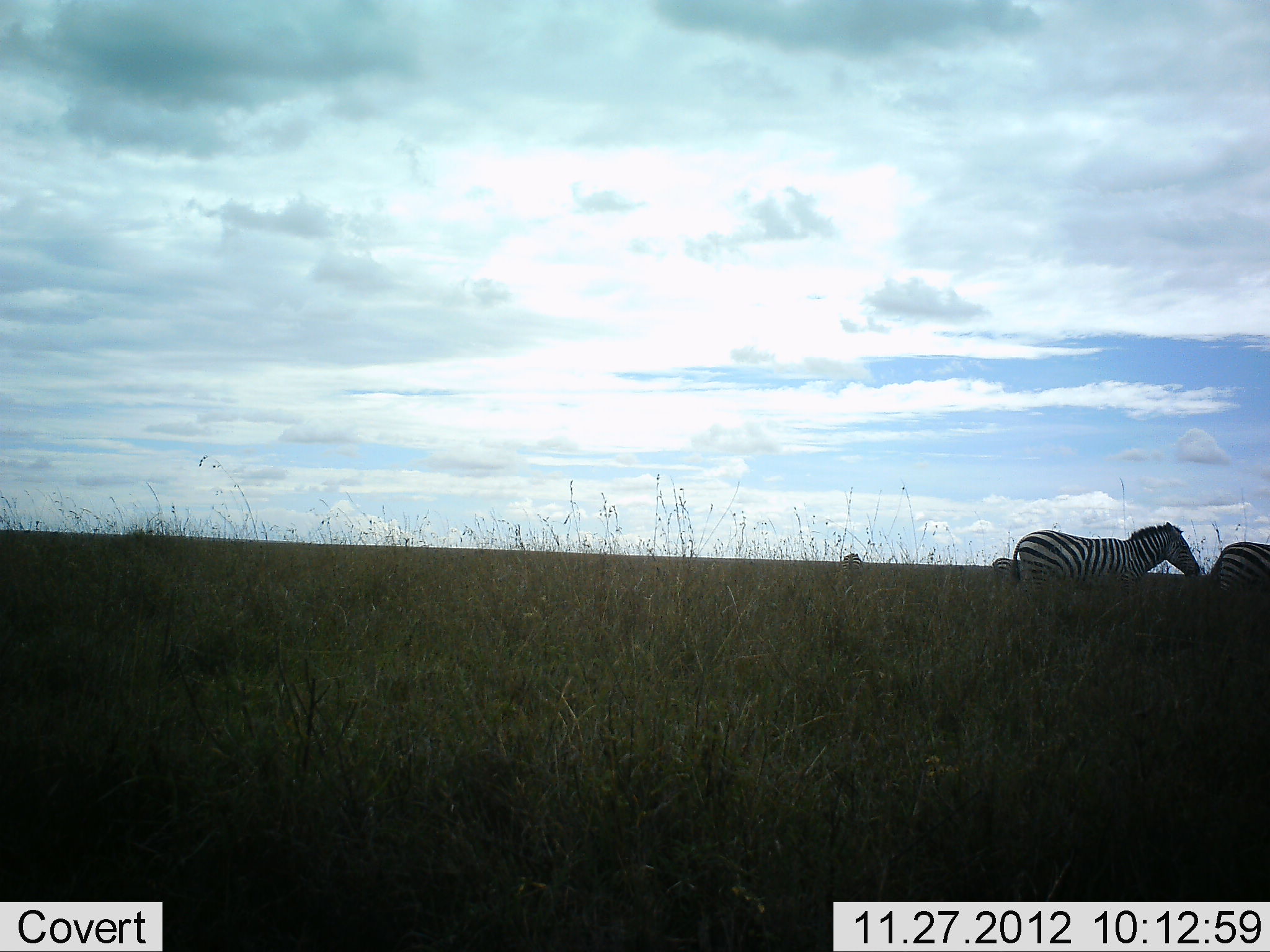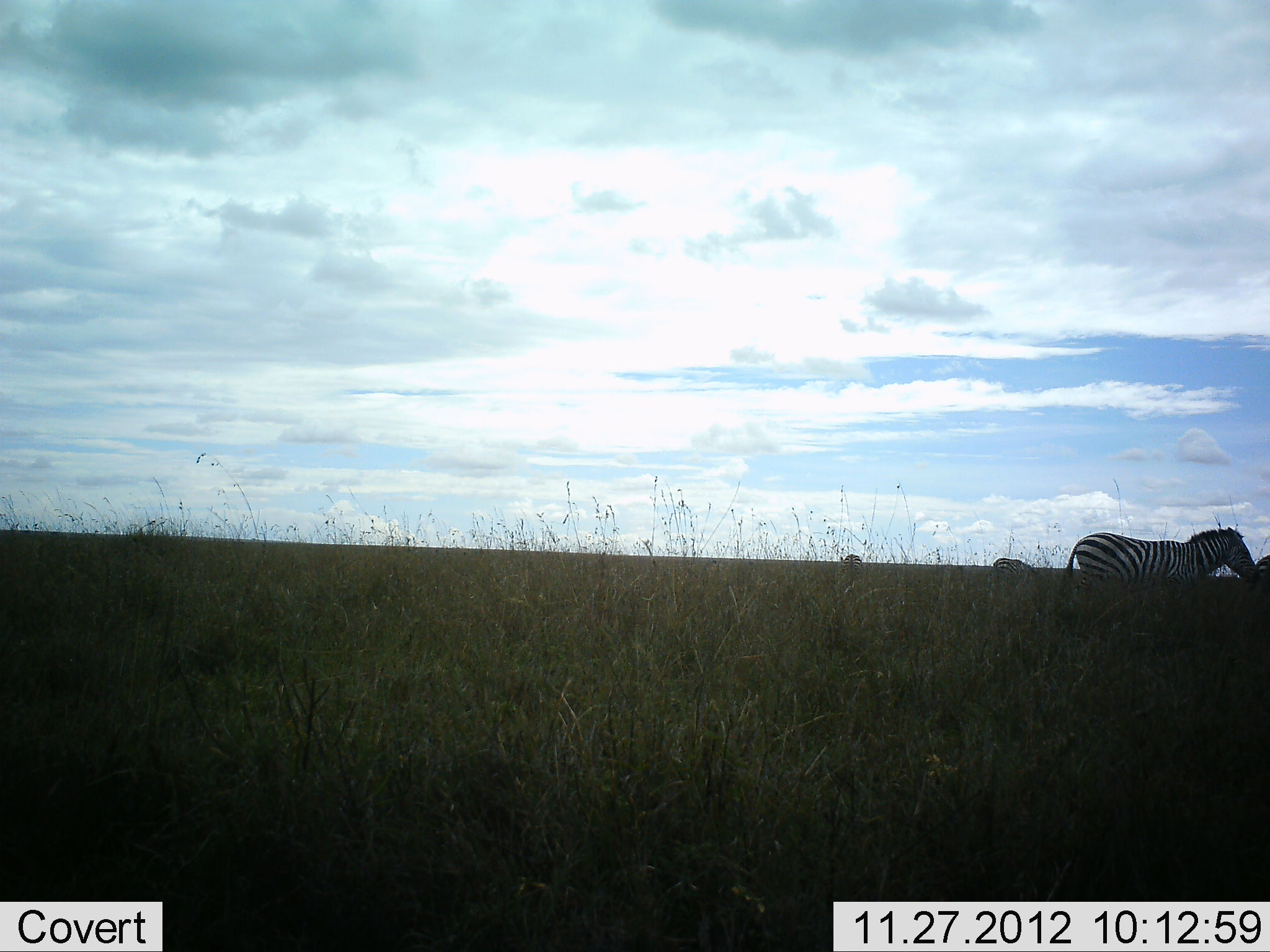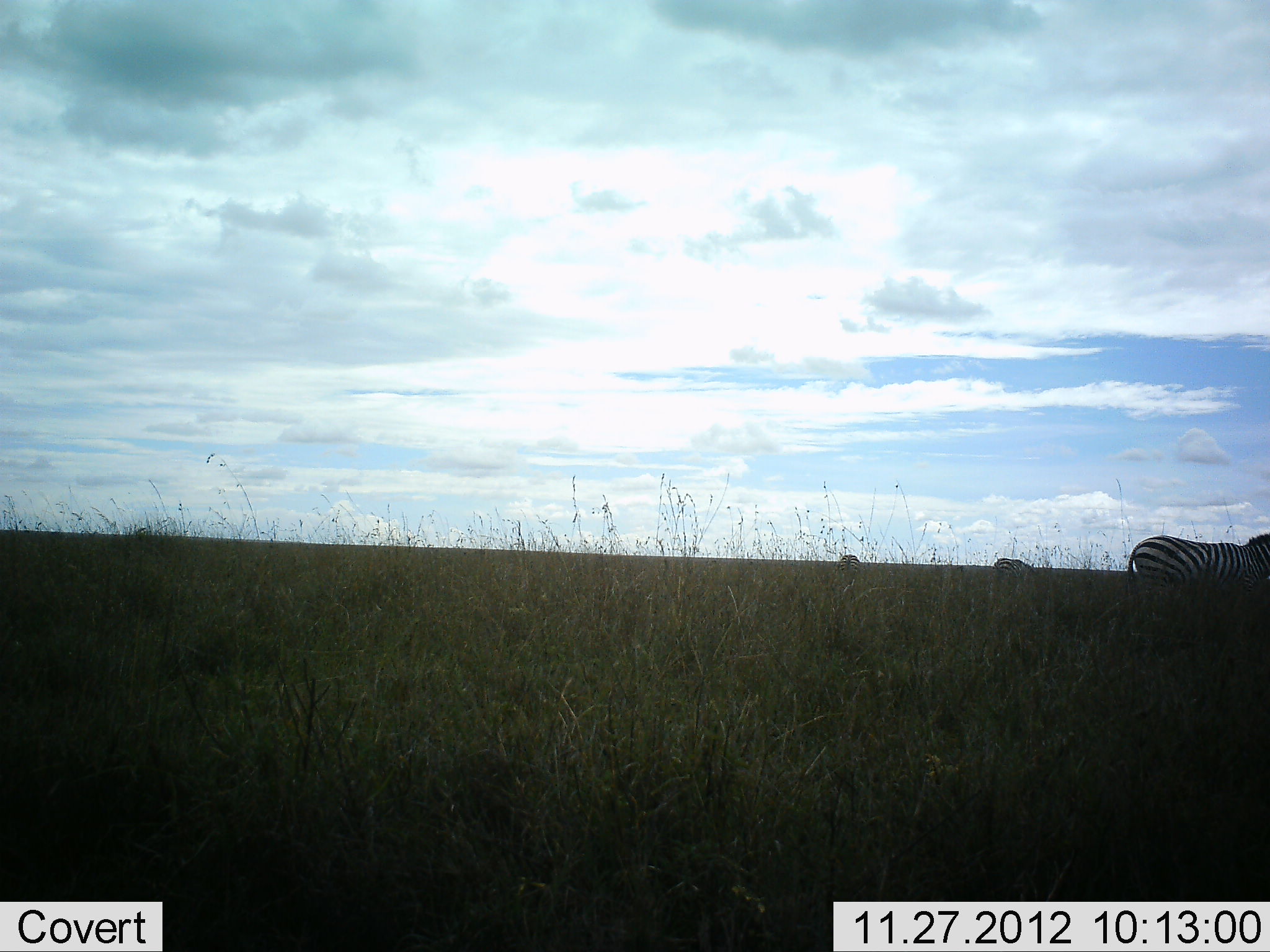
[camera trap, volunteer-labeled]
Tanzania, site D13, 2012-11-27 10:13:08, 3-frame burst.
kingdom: Animalia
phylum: Chordata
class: Mammalia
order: Perissodactyla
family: Equidae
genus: Equus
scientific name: Equus quagga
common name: plains zebra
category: zebra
Zebra (plains zebra) (Equus quagga), count 4. Behavior (volunteer vote fractions): standing 40%, resting 0%, moving 100%, interacting 0%. Young present (vote fraction): 0%. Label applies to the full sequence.